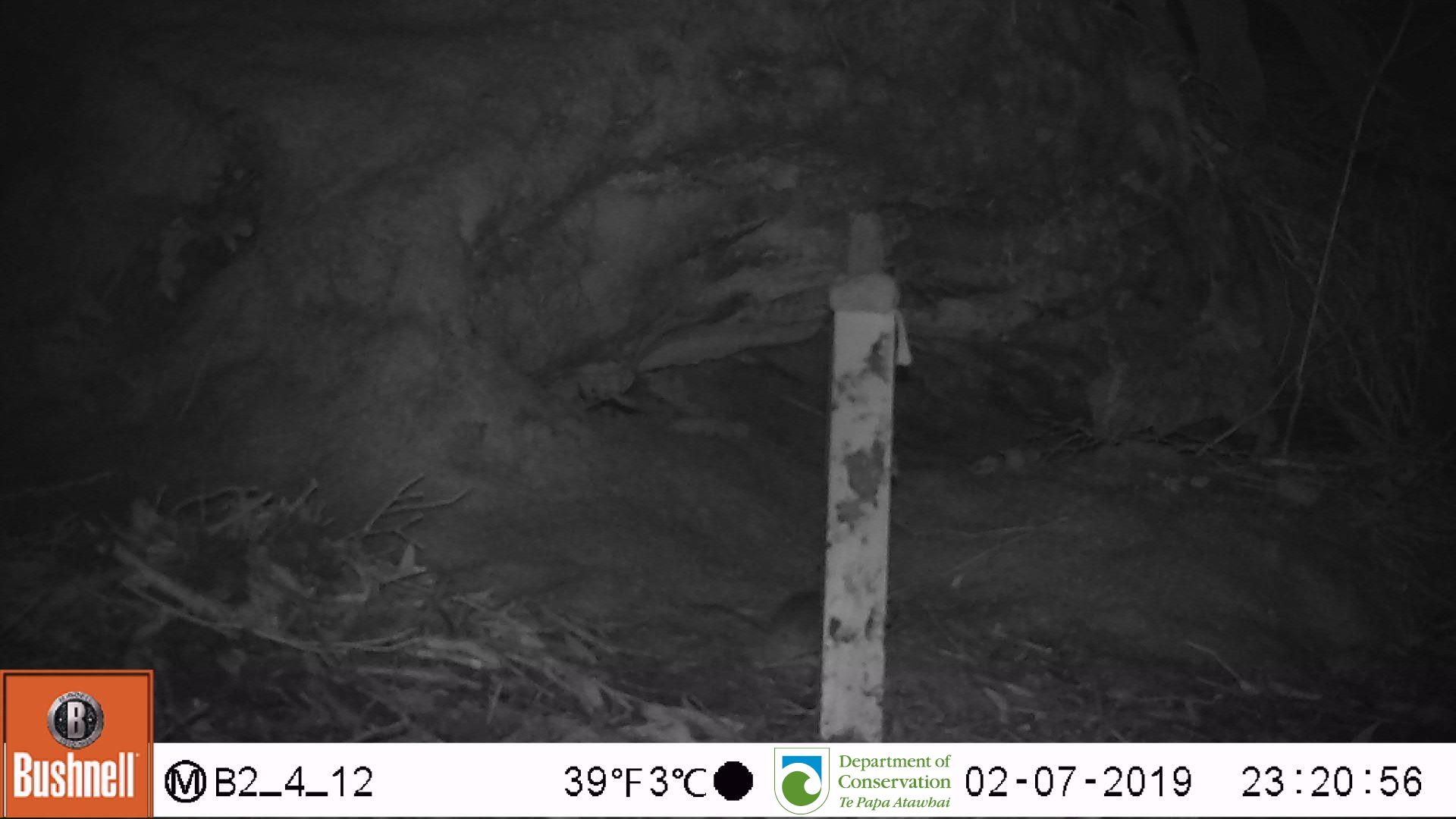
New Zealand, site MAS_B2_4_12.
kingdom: Animalia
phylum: Chordata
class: Mammalia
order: Rodentia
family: Muridae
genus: Mus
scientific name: Mus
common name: mouse